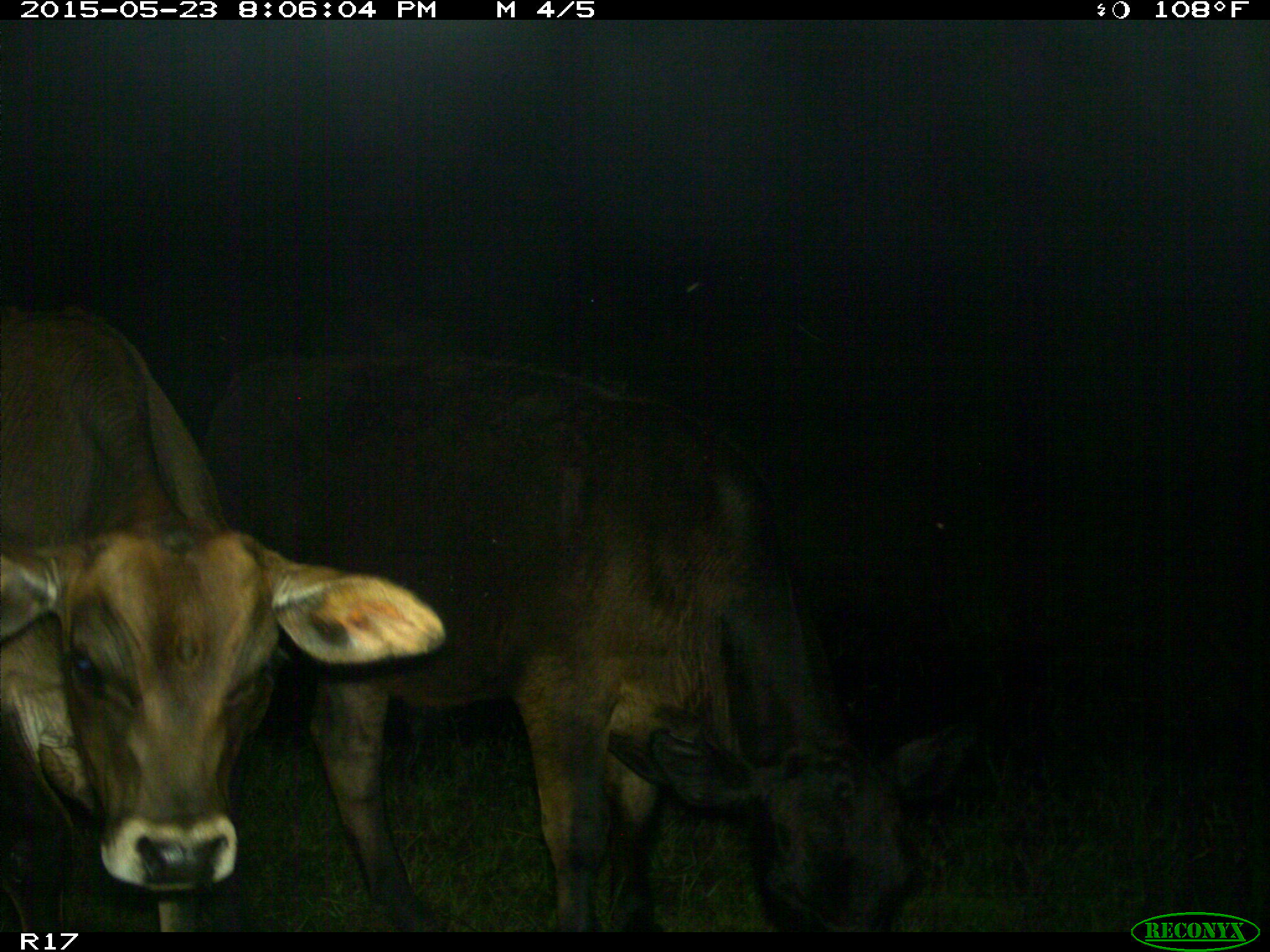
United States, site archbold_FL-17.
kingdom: Animalia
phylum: Chordata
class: Mammalia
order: Artiodactyla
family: Bovidae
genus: Bos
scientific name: Bos taurus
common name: domestic cow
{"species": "Bos taurus (domestic cow)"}